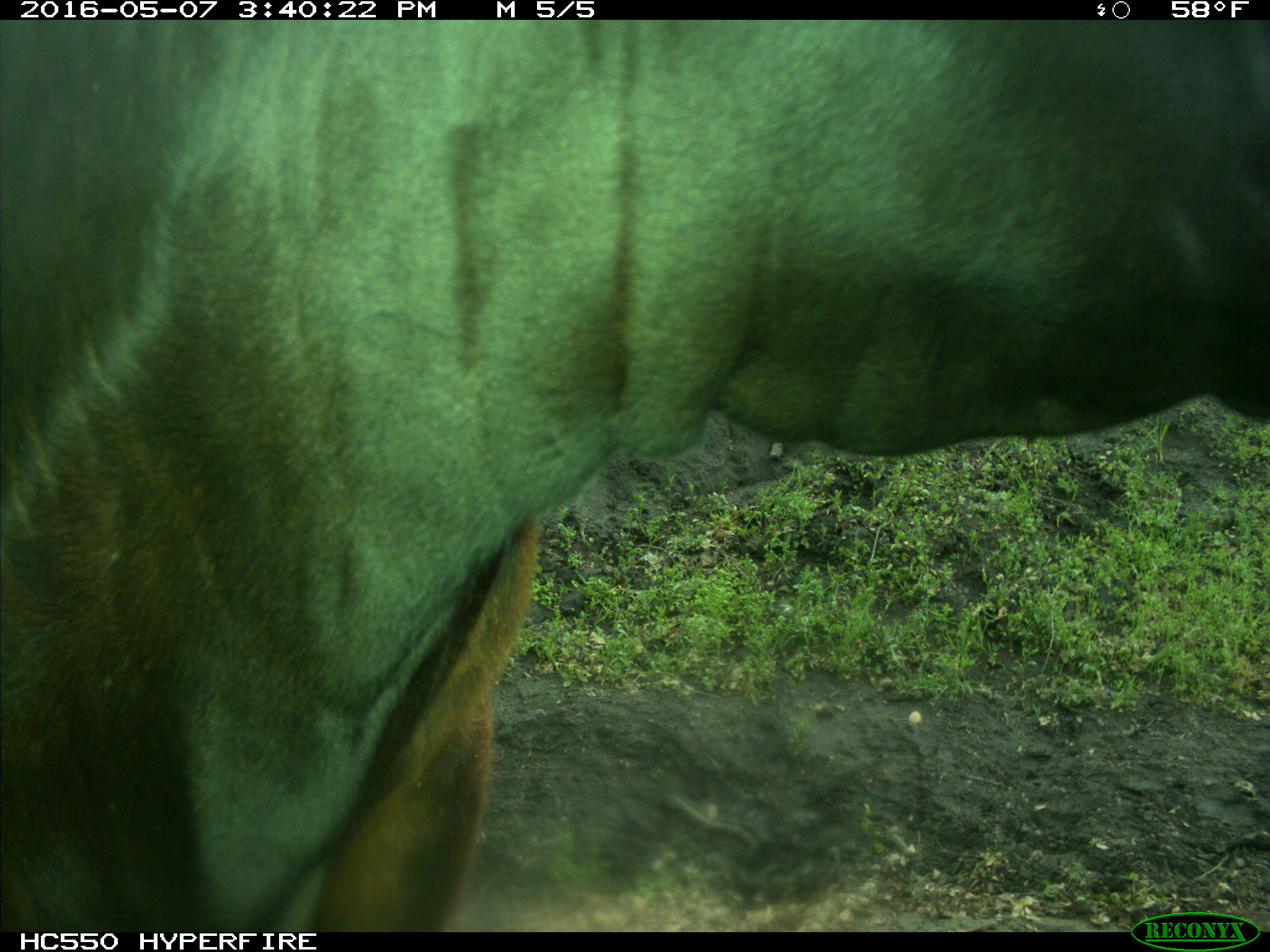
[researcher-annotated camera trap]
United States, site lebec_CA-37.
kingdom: Animalia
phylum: Chordata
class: Mammalia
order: Artiodactyla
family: Bovidae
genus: Bos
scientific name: Bos taurus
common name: domestic cow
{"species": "Bos taurus (domestic cow)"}